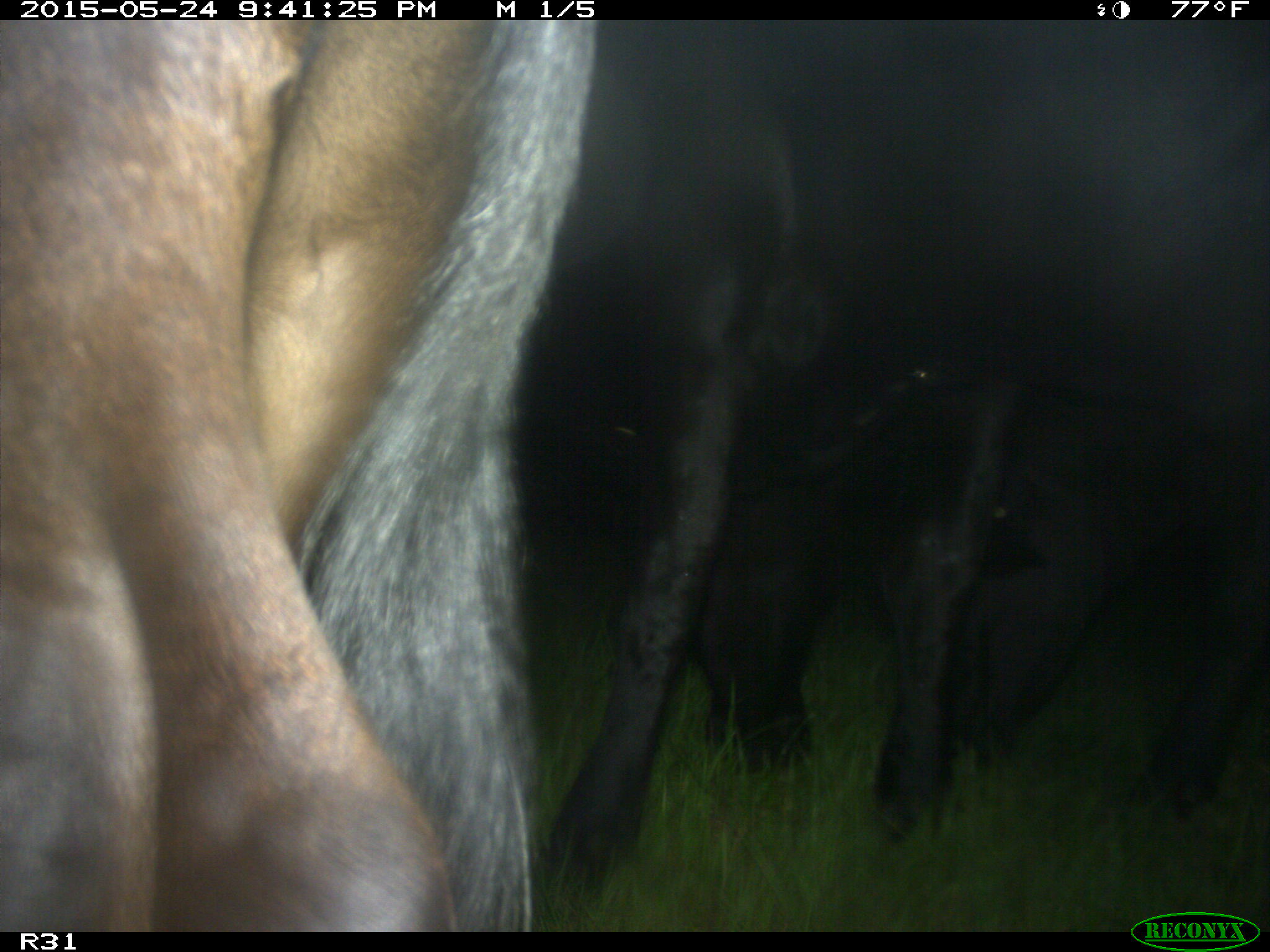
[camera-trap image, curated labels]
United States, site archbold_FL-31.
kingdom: Animalia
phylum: Chordata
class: Mammalia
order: Artiodactyla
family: Bovidae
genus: Bos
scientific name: Bos taurus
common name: domestic cow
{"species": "Bos taurus (domestic cow)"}